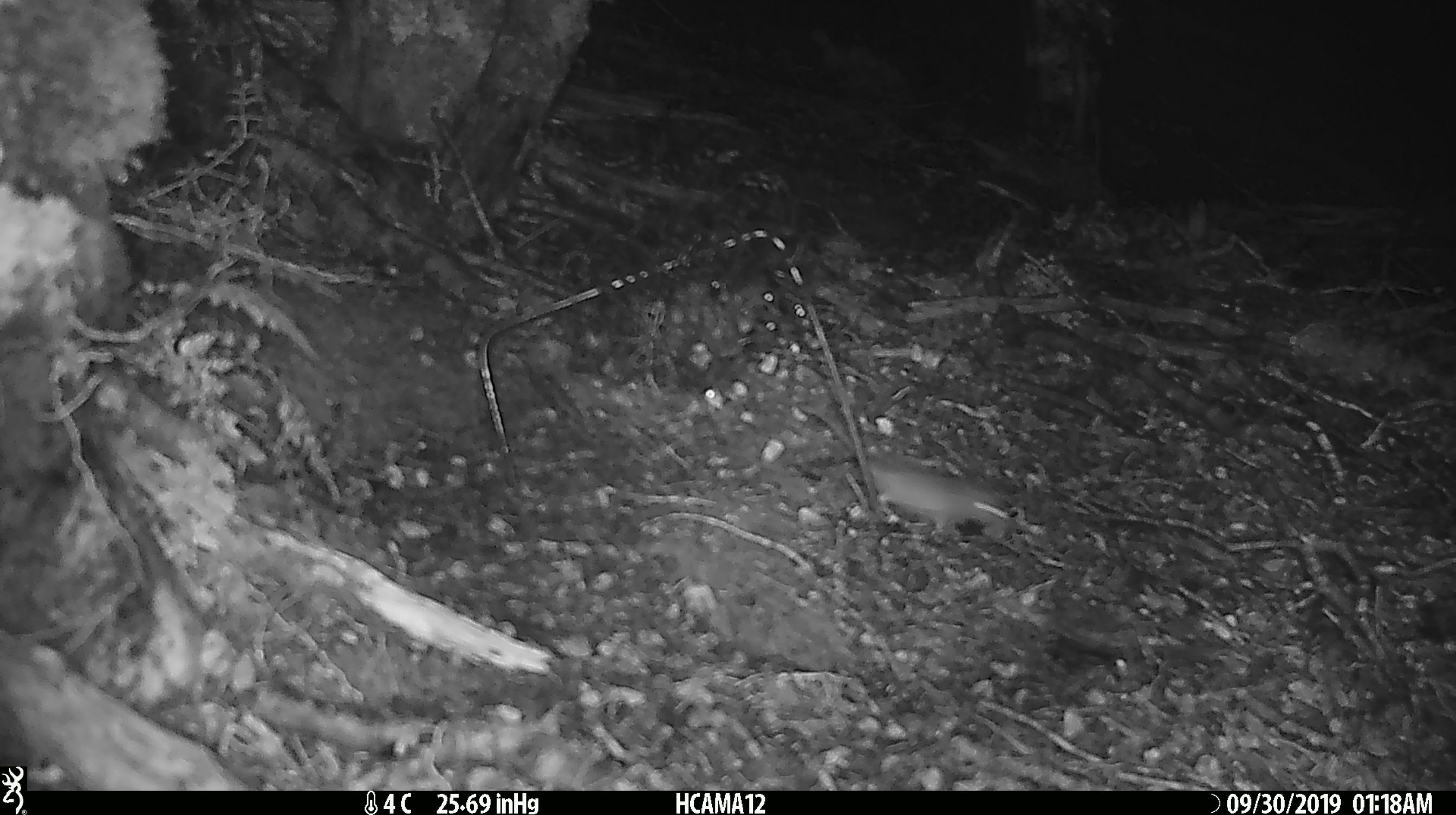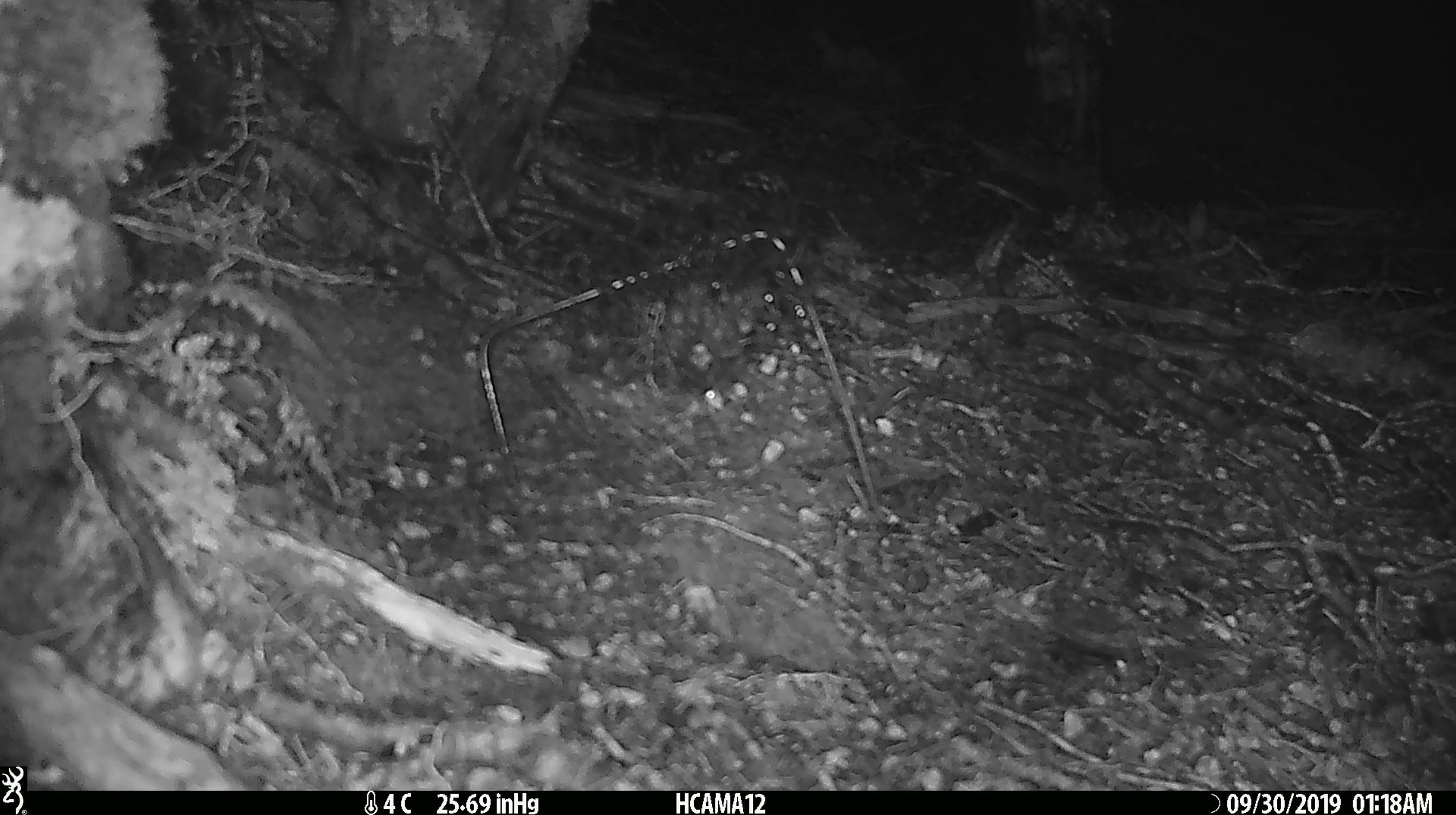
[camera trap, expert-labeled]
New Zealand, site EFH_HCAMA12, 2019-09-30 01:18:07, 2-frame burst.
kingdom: Animalia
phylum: Chordata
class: Mammalia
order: Rodentia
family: Muridae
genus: Mus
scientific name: Mus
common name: mouse